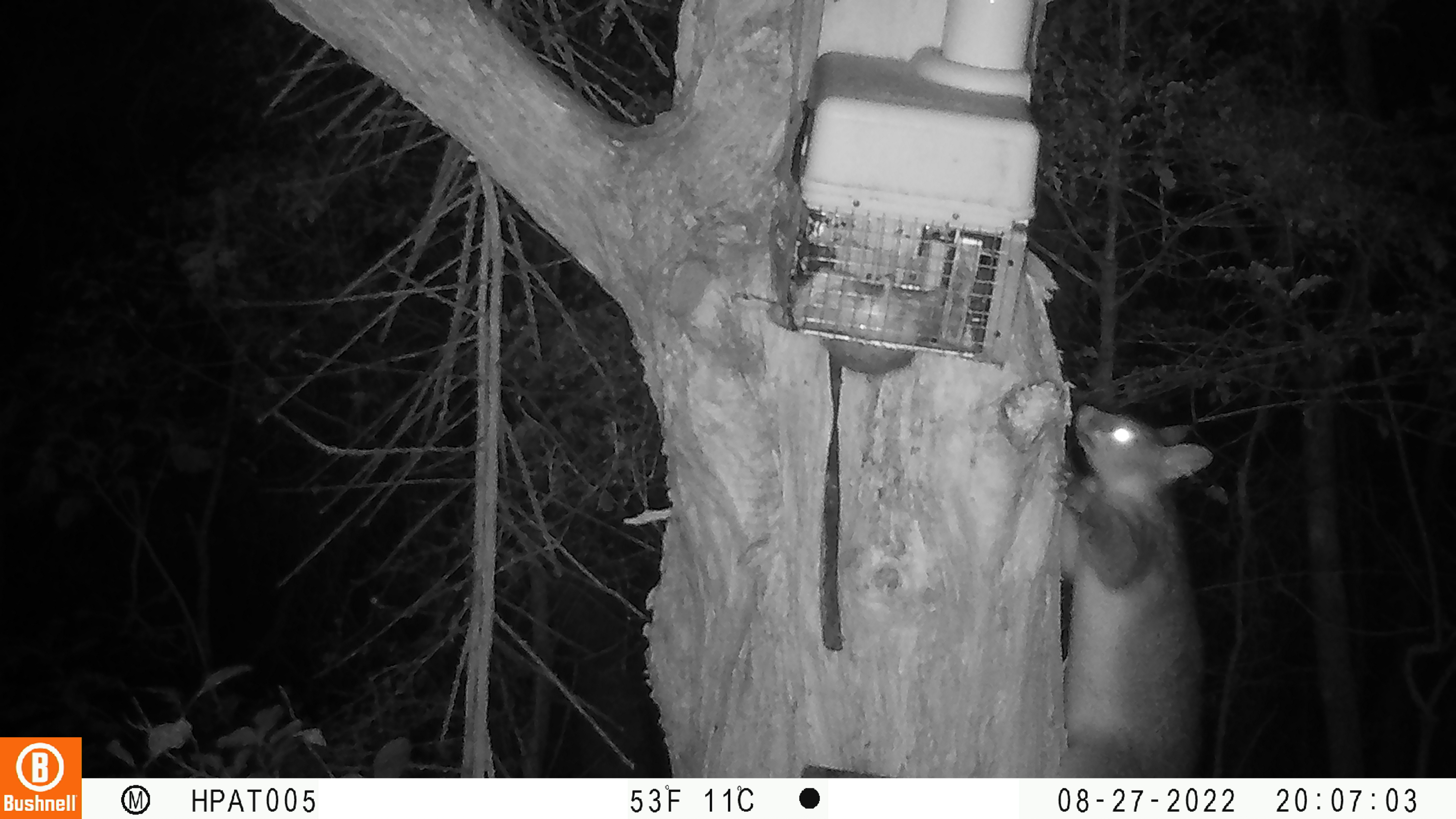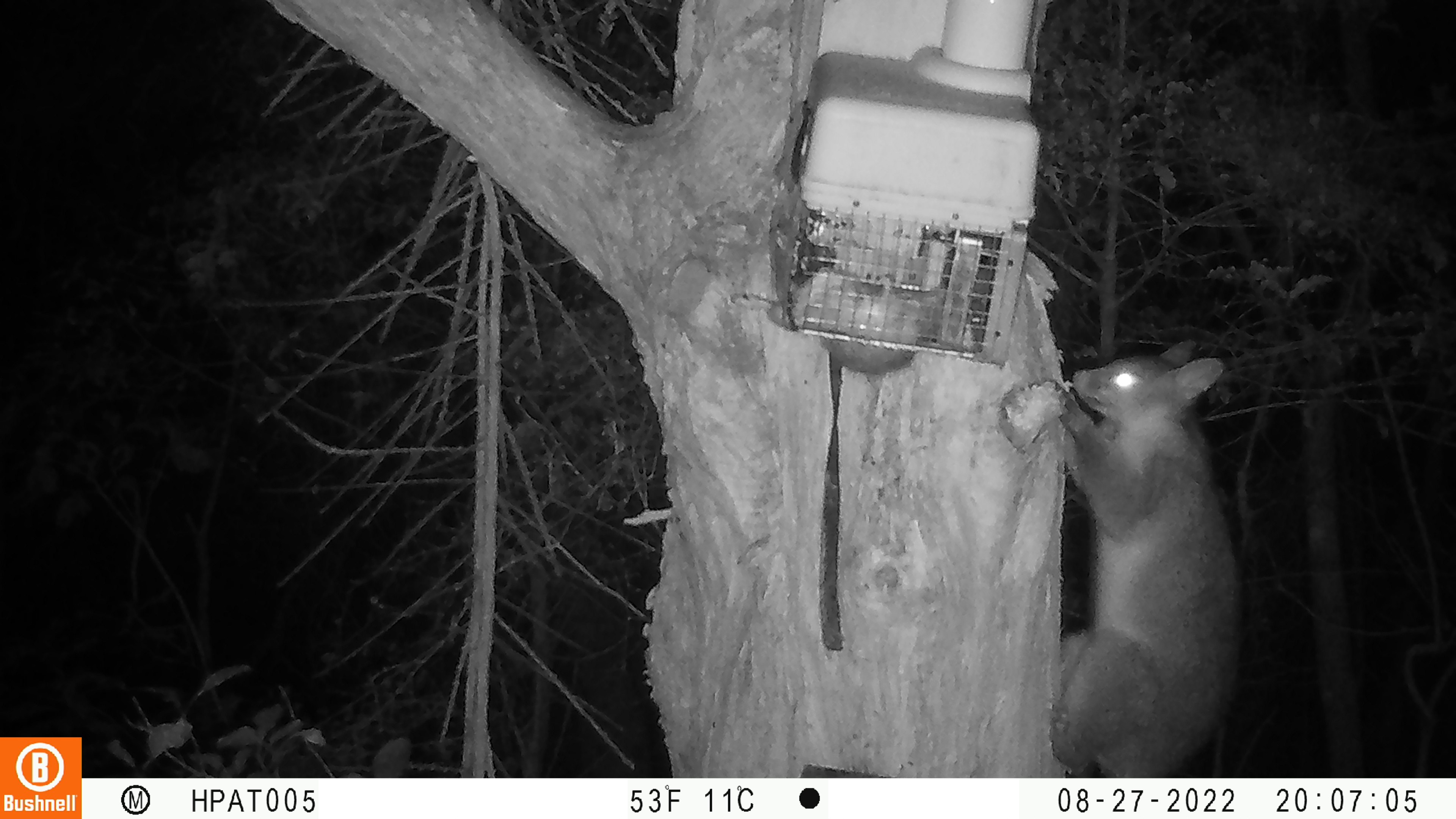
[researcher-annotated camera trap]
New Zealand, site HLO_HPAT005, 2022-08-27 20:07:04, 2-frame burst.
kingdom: Animalia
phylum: Chordata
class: Mammalia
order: Diprotodontia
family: Phalangeridae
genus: Trichosurus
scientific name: Trichosurus vulpecula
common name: common brushtail possum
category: possum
Possum (common brushtail possum) (Trichosurus vulpecula).